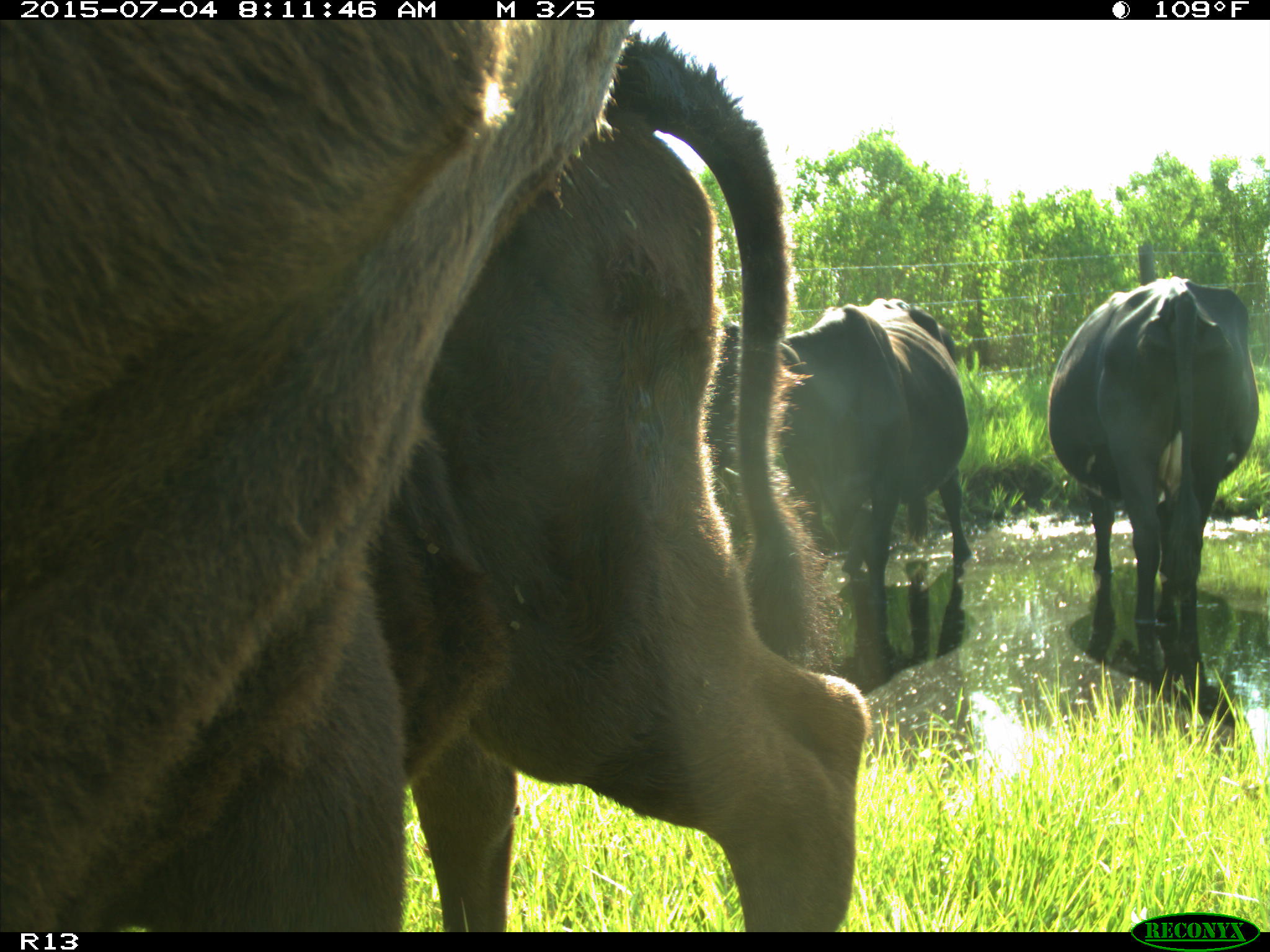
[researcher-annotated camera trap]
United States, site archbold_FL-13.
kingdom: Animalia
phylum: Chordata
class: Mammalia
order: Artiodactyla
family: Bovidae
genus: Bos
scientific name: Bos taurus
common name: domestic cow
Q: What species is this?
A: Bos taurus (domestic cow).